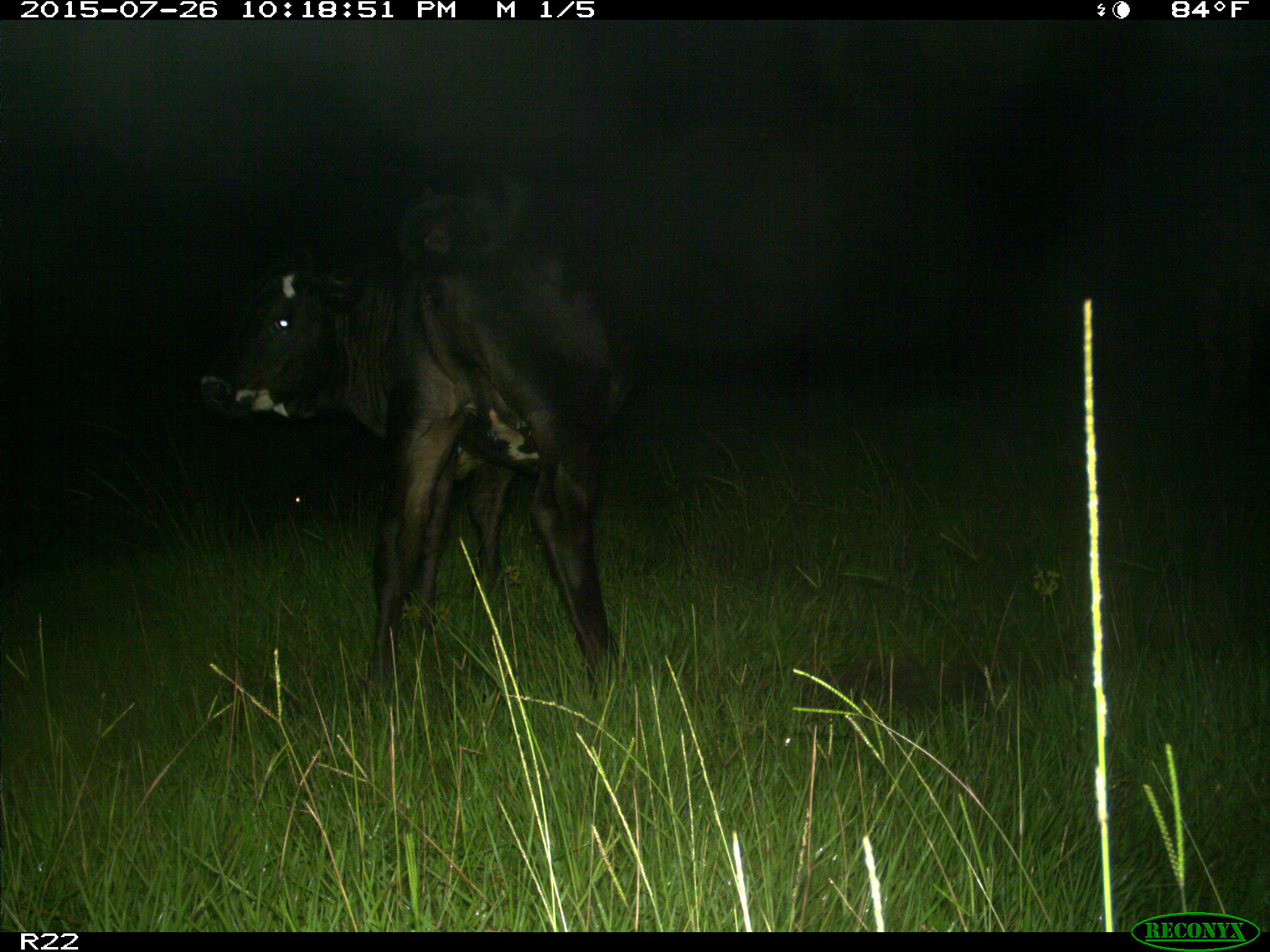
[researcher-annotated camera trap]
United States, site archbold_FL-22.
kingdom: Animalia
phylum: Chordata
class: Mammalia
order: Artiodactyla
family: Bovidae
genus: Bos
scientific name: Bos taurus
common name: domestic cow